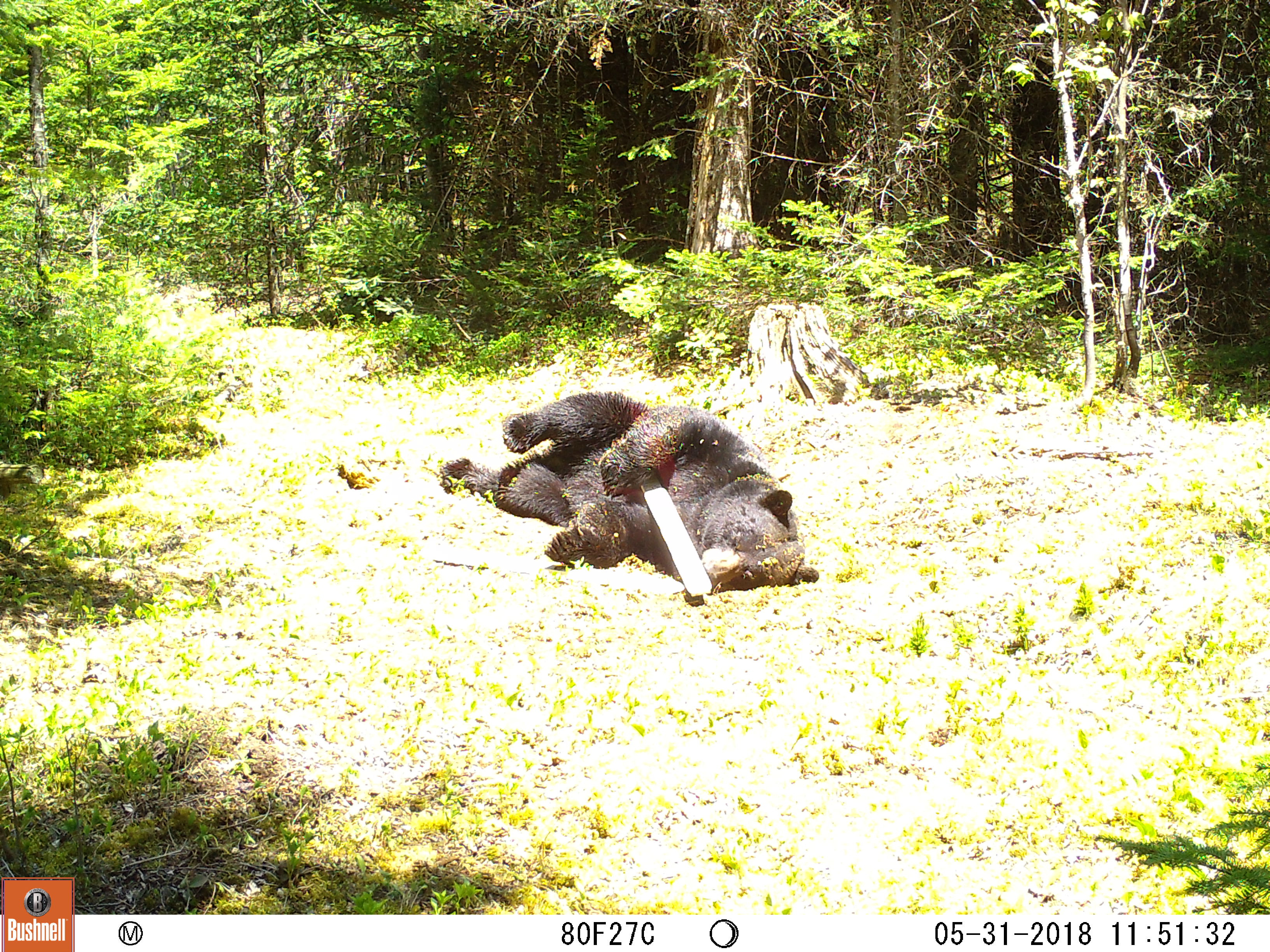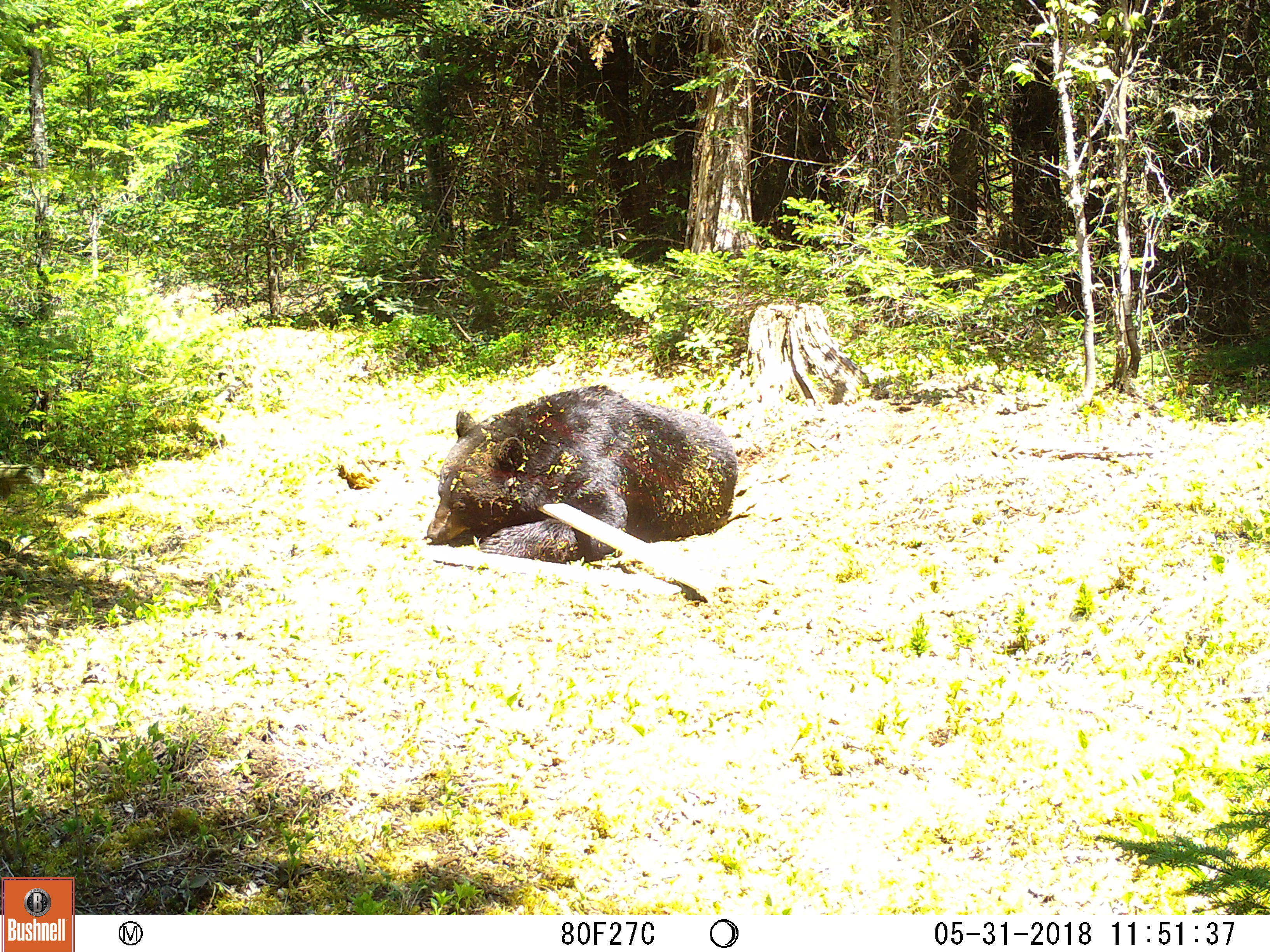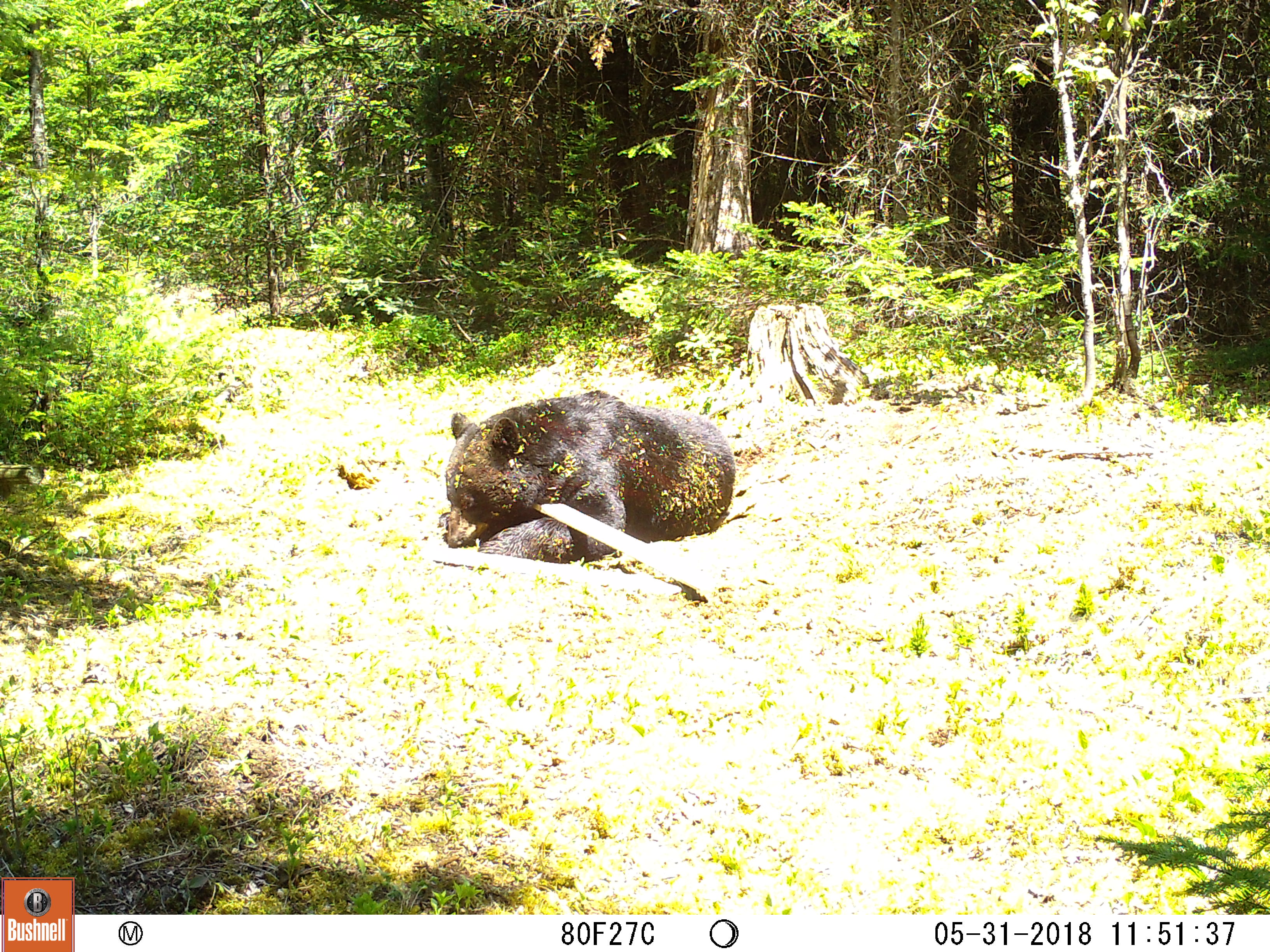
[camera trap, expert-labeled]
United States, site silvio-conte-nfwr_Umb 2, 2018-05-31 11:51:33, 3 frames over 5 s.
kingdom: Animalia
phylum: Chordata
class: Mammalia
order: Carnivora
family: Ursidae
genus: Ursus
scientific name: Ursus americanus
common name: black bear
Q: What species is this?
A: Black bear (Ursus americanus).